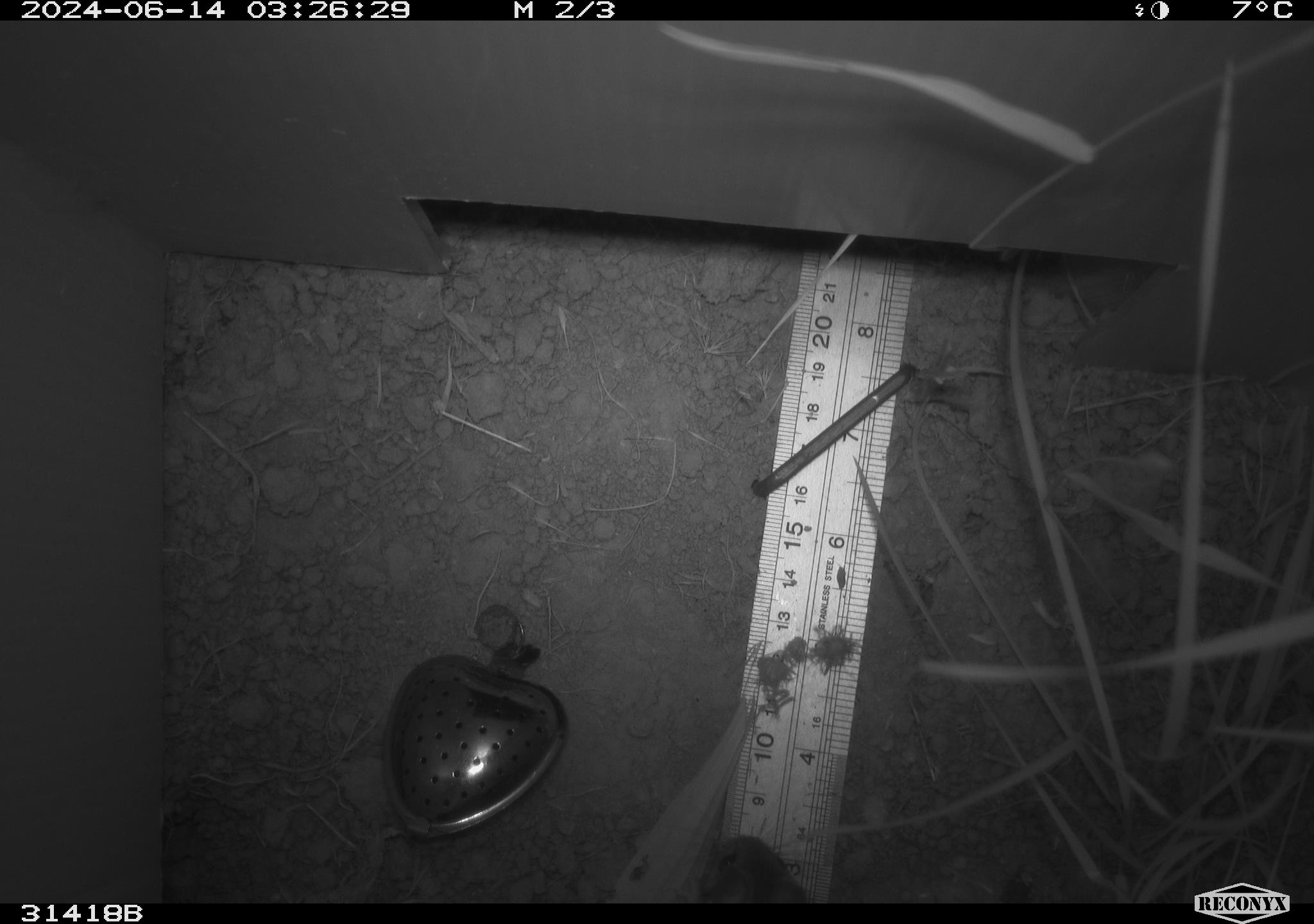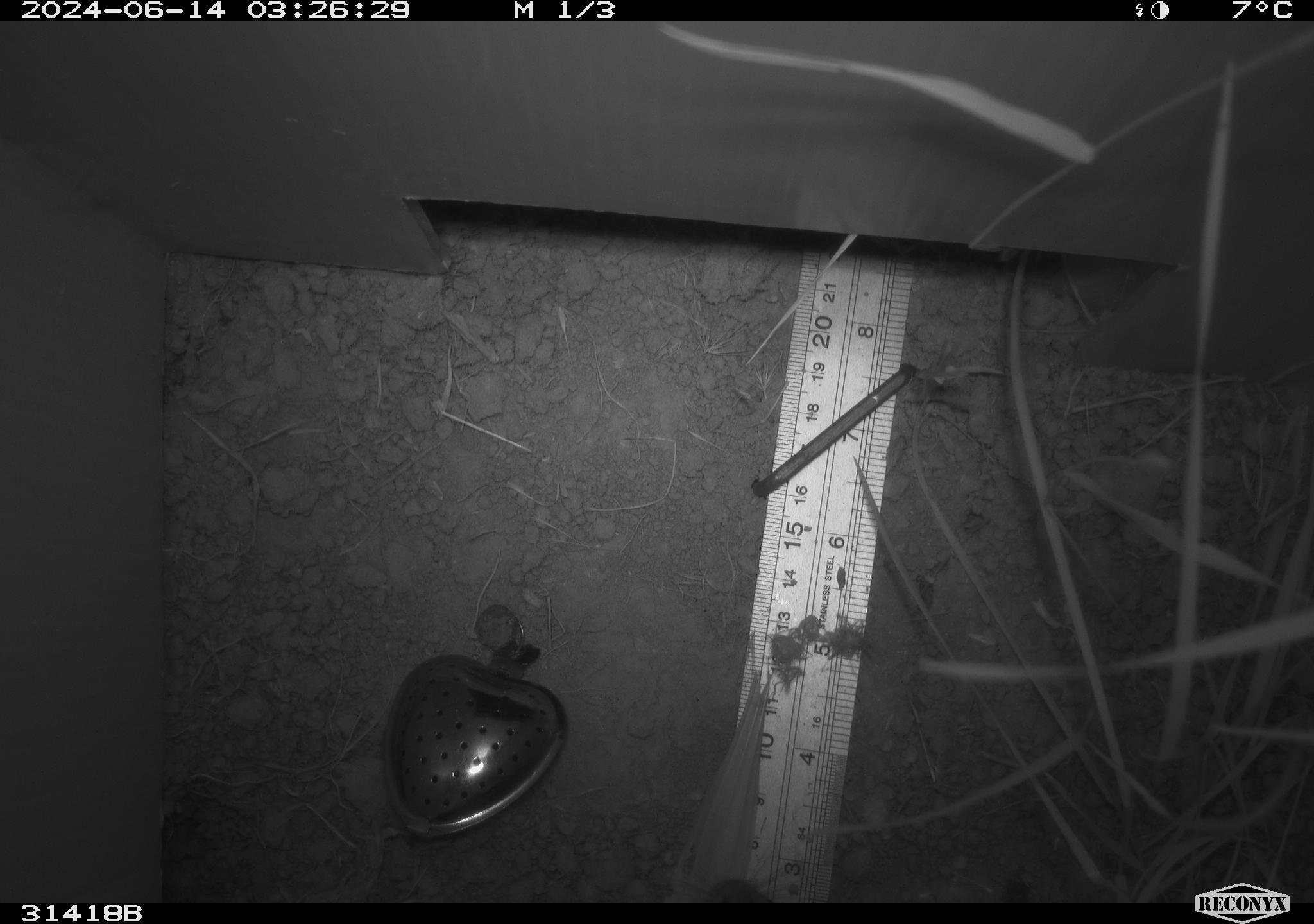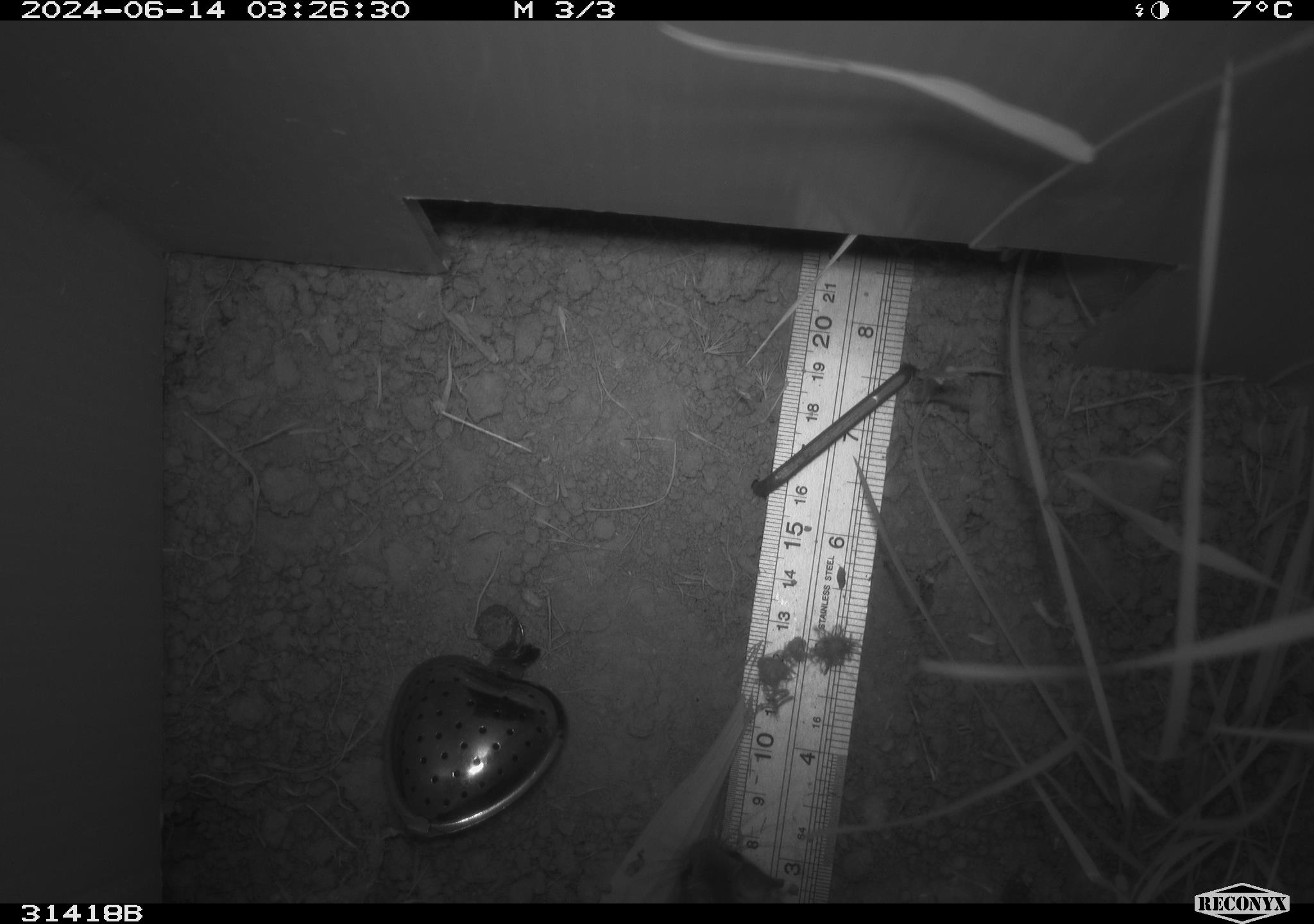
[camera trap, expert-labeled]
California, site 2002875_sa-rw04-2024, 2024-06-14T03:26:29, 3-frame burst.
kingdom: Animalia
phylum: Chordata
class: Mammalia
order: Rodentia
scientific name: Rodentia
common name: rodent